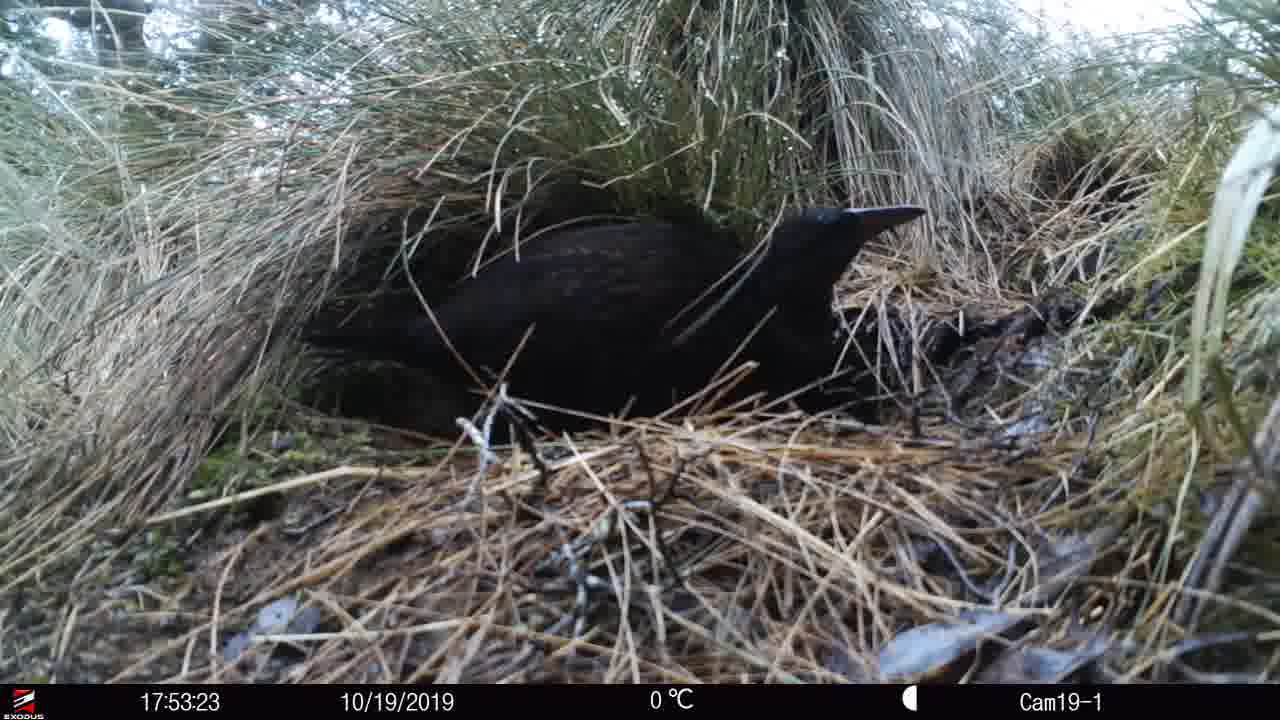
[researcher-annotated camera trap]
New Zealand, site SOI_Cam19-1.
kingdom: Animalia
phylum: Chordata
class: Aves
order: Gruiformes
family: Rallidae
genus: Gallirallus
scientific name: Gallirallus australis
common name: weka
Weka (Gallirallus australis).